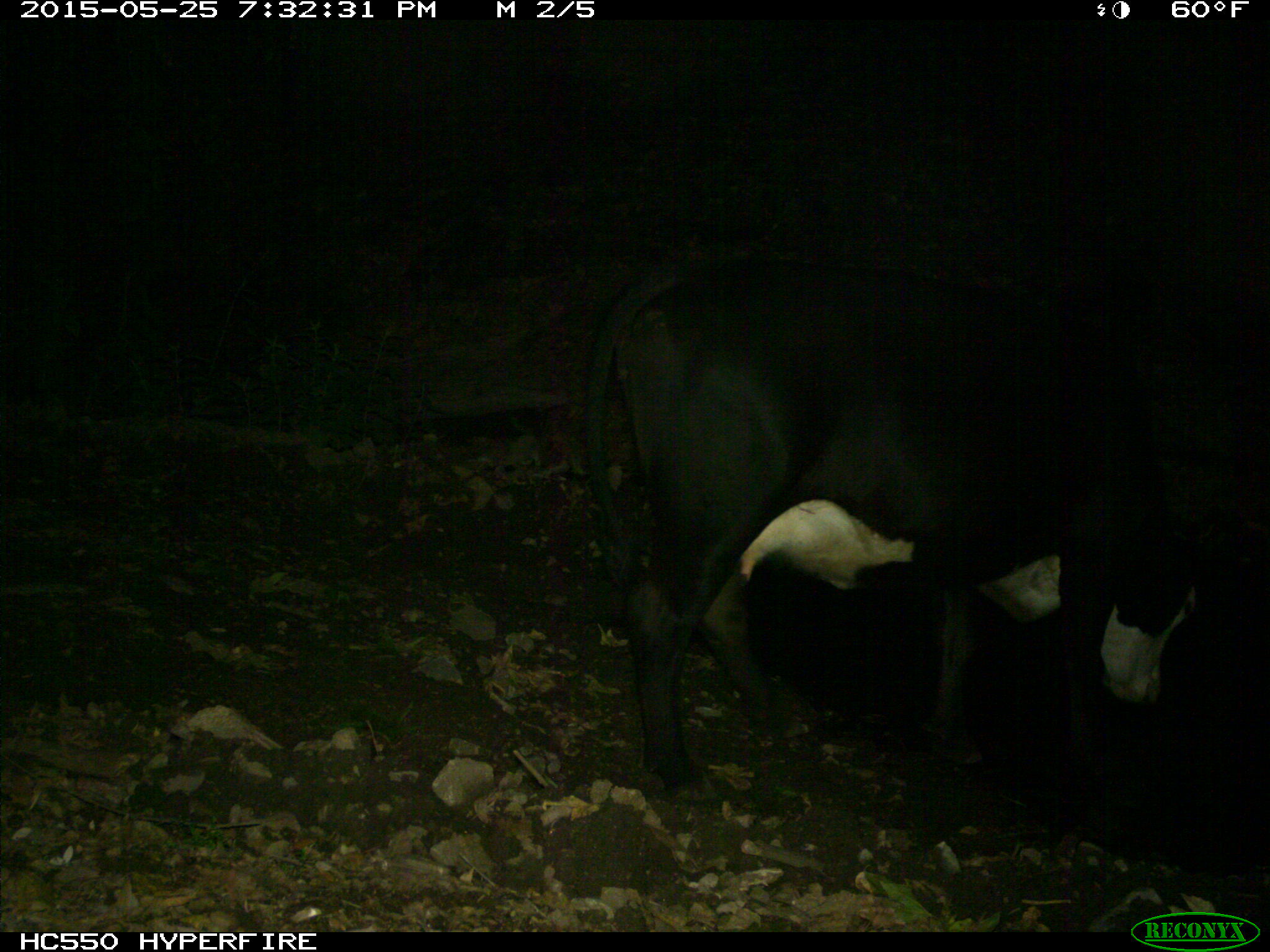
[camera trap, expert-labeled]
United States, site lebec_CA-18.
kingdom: Animalia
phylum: Chordata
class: Mammalia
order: Artiodactyla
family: Bovidae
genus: Bos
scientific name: Bos taurus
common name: domestic cow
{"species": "Bos taurus (domestic cow)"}